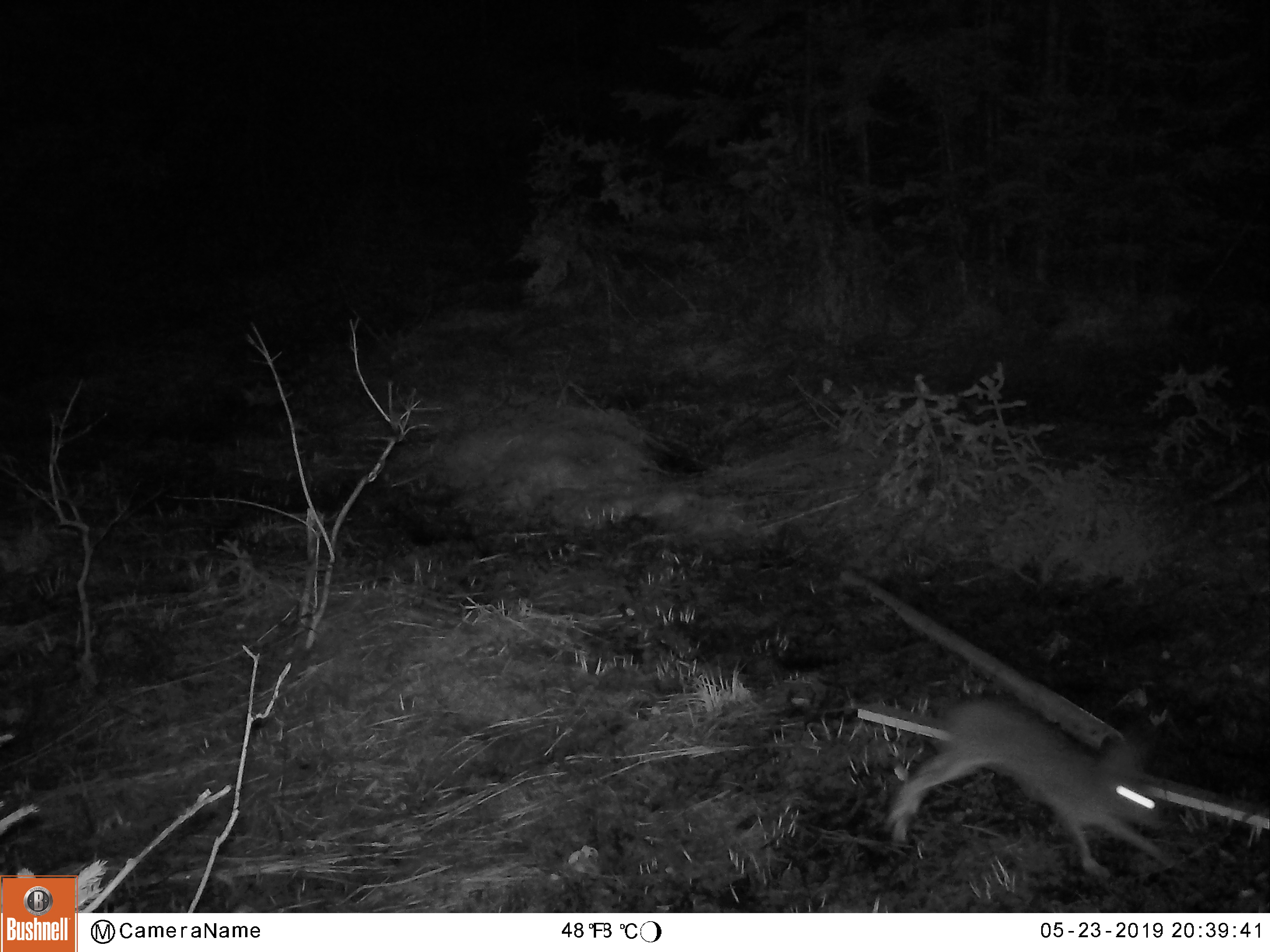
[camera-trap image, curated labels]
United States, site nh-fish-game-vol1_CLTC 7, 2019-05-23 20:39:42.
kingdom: Animalia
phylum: Chordata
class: Mammalia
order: Lagomorpha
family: Leporidae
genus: Lepus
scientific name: Lepus americanus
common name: snowshoe hare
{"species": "snowshoe hare (Lepus americanus)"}